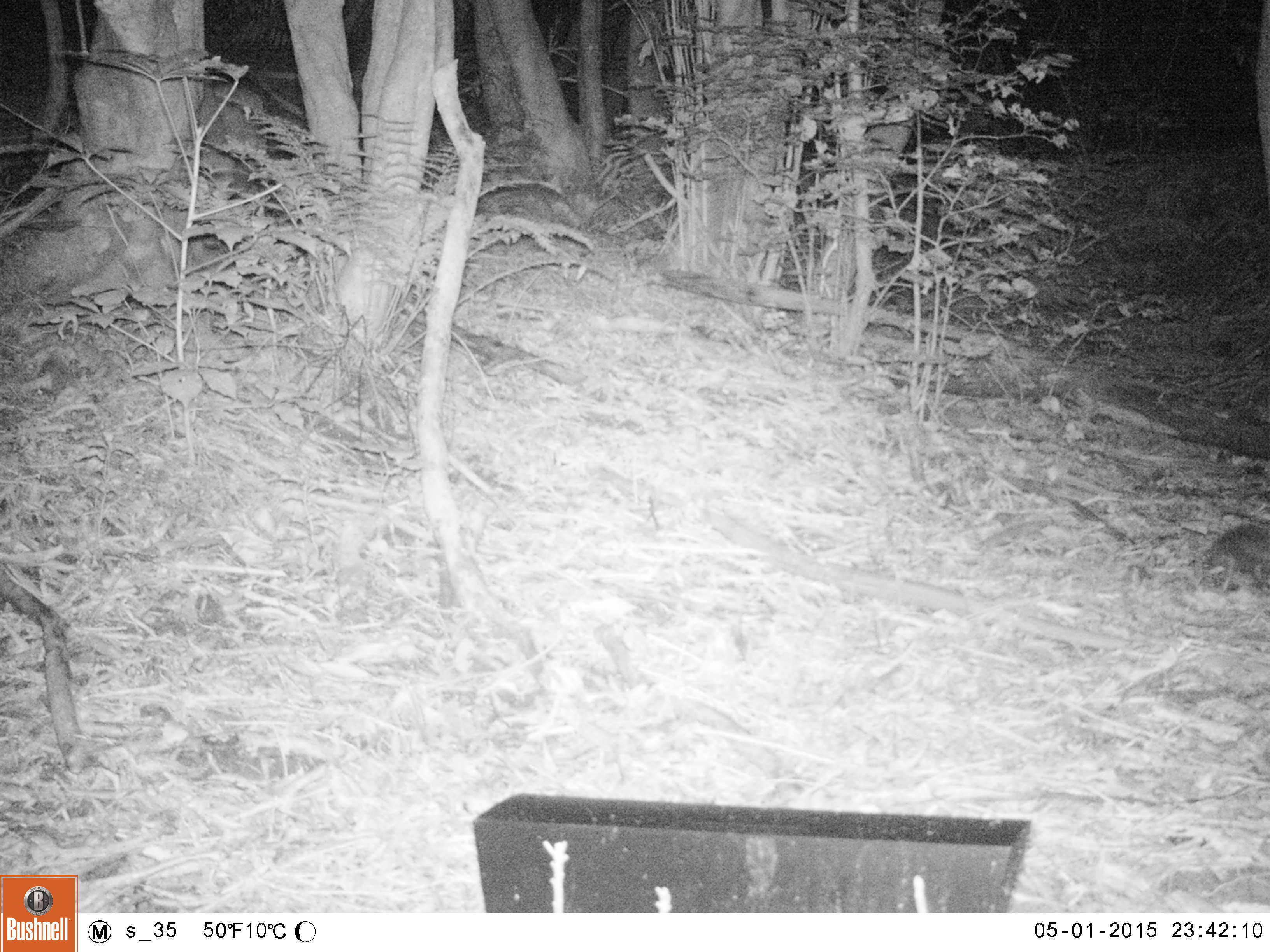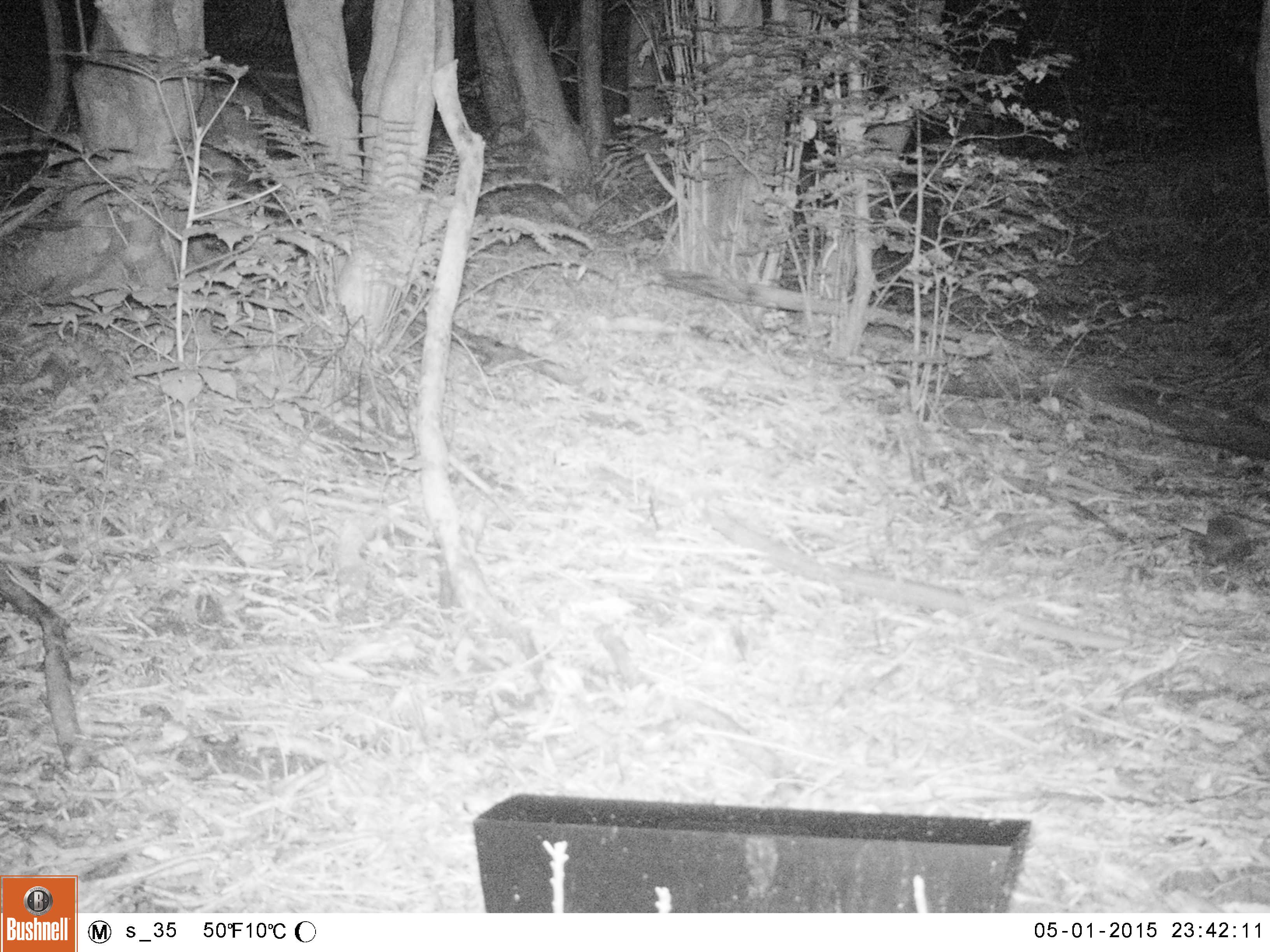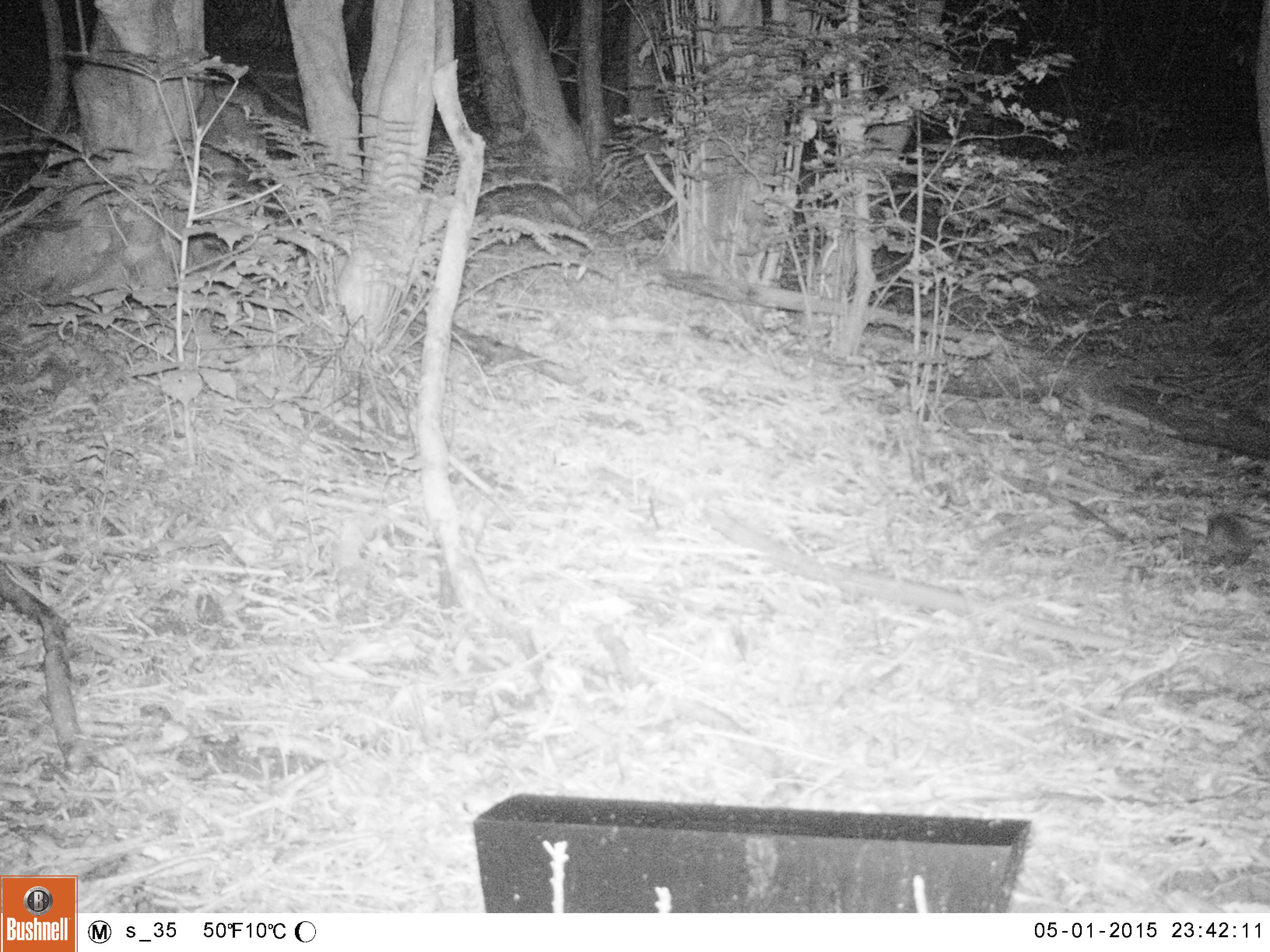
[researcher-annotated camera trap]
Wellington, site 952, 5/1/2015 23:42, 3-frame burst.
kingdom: Animalia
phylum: Chordata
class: Mammalia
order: Eulipotyphla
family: Erinaceidae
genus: Erinaceus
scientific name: Erinaceus europaeus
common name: hedgehog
Hedgehog (Erinaceus europaeus).